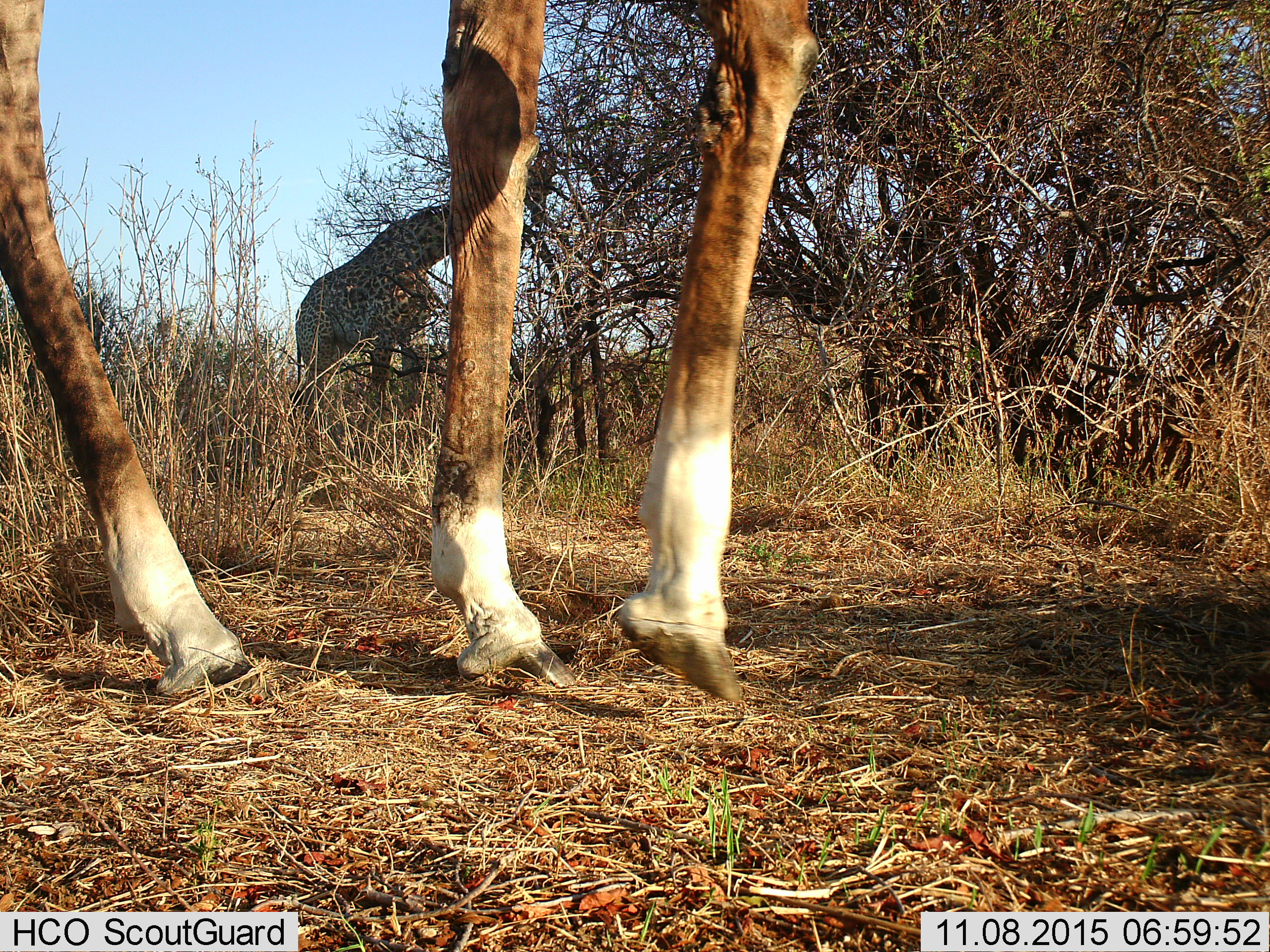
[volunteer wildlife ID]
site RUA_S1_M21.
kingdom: Animalia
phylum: Chordata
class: Mammalia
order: Artiodactyla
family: Giraffidae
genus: Giraffa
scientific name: Giraffa camelopardalis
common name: giraffe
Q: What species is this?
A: Giraffe (Giraffa camelopardalis).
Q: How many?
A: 2.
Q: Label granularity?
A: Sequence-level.